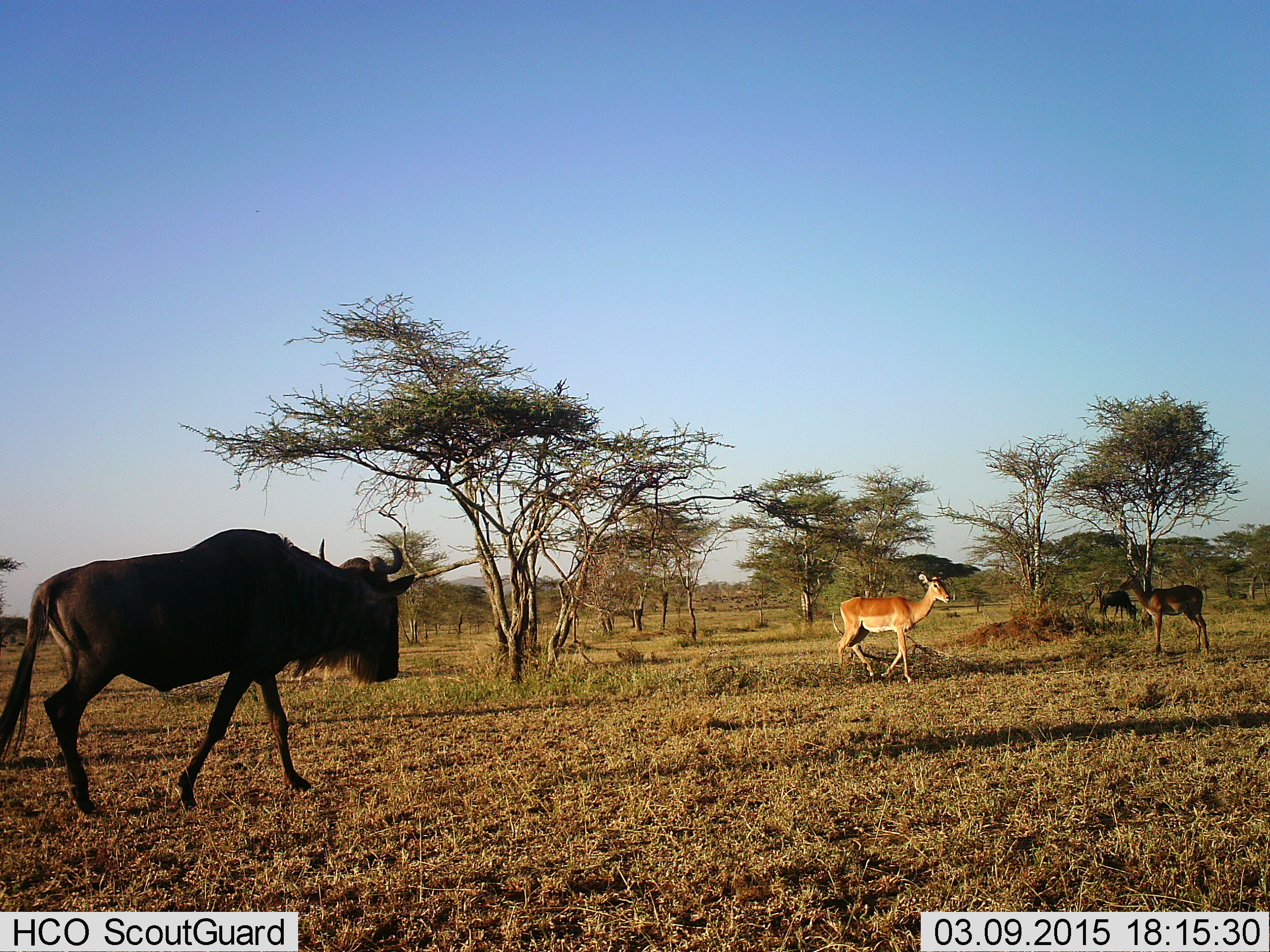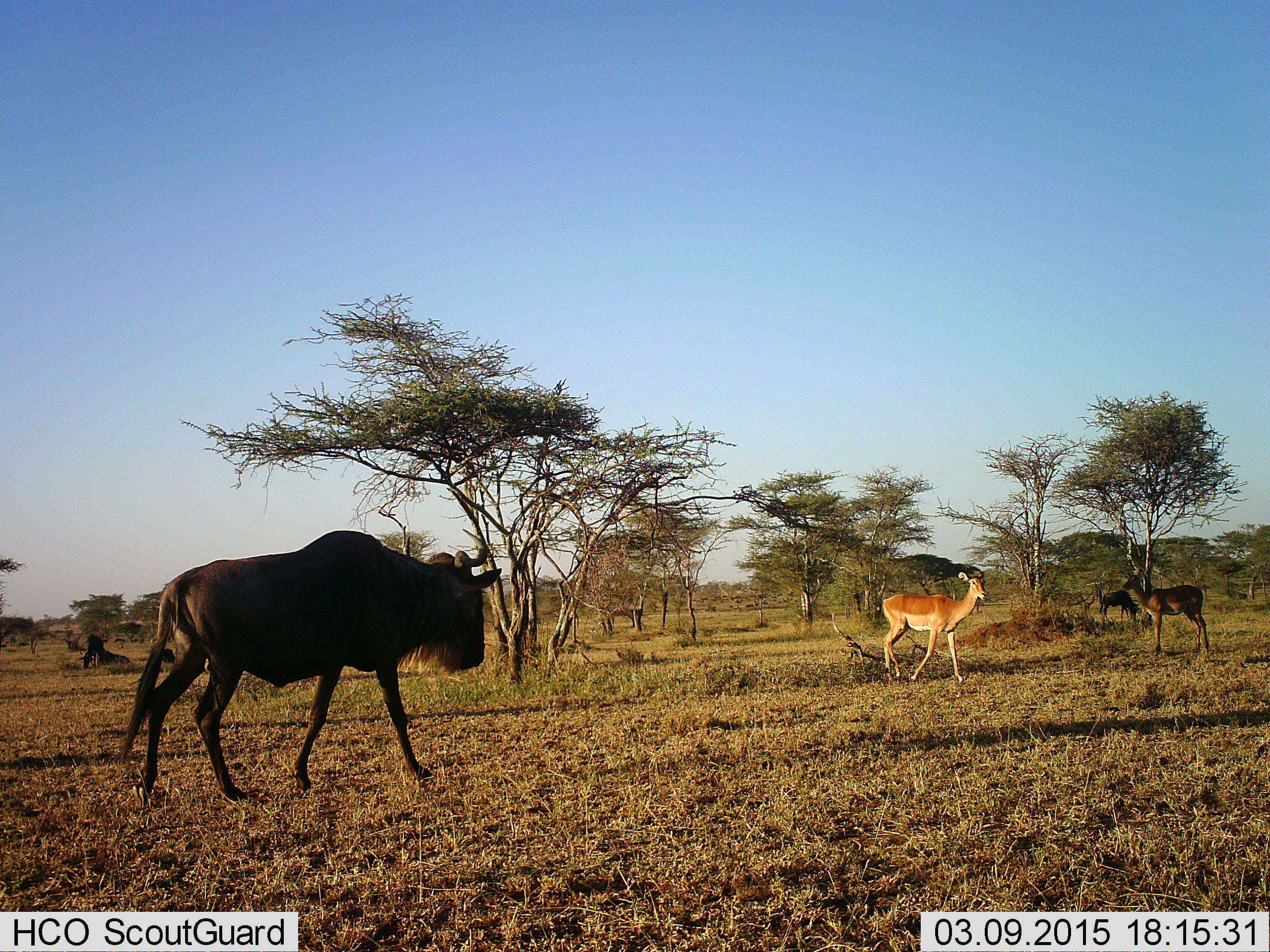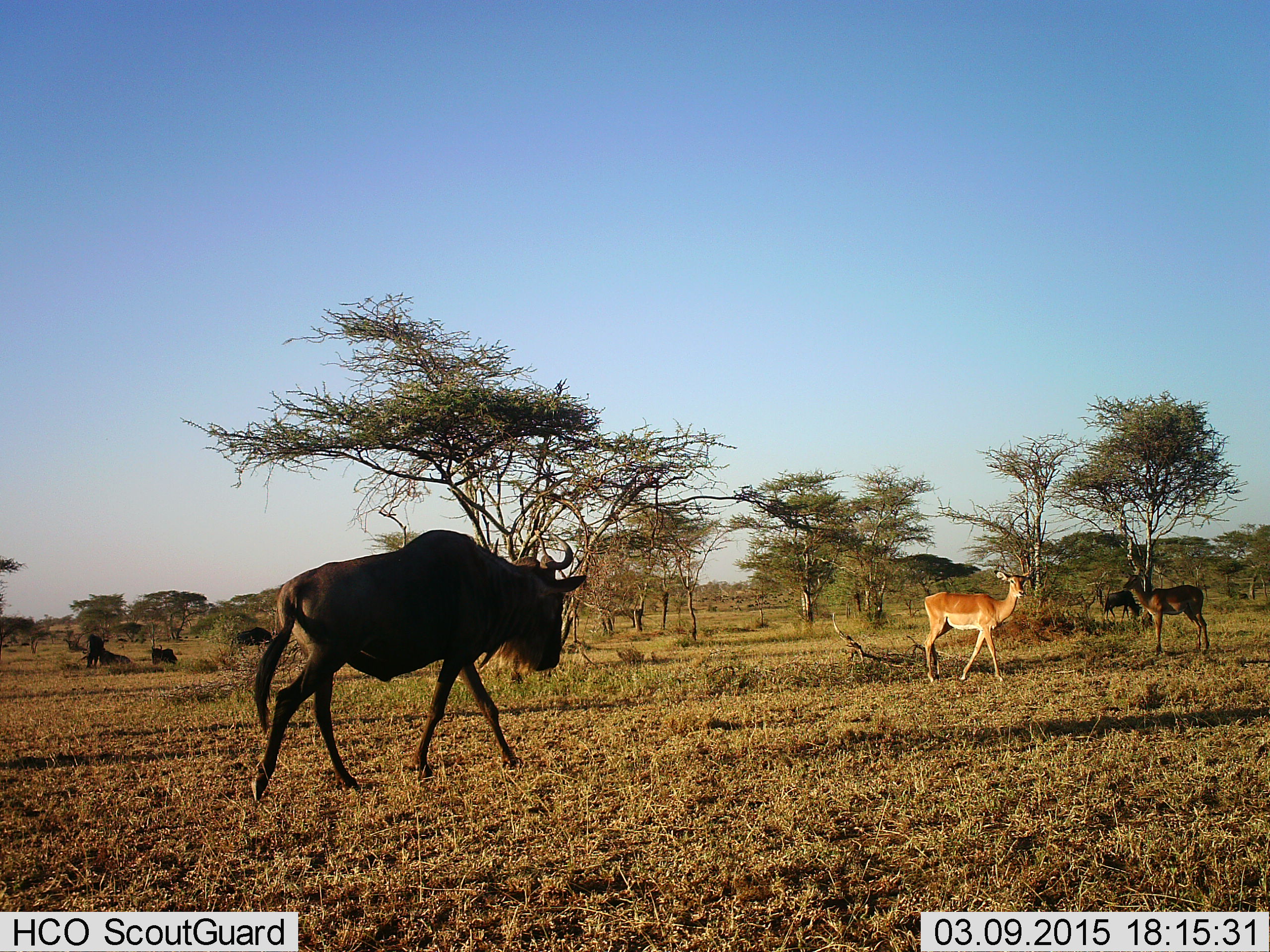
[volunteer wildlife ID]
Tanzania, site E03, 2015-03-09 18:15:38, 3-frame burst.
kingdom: Animalia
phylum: Chordata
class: Mammalia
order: Artiodactyla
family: Bovidae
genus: Aepyceros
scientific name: Aepyceros melampus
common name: impala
Impala (Aepyceros melampus), count 2. Behavior (volunteer vote fractions): standing 80%, resting 0%, moving 80%, interacting 0%. Young present (vote fraction): 0%. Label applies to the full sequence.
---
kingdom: Animalia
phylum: Chordata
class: Mammalia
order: Artiodactyla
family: Bovidae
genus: Connochaetes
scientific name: Connochaetes taurinus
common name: blue wildebeest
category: wildebeest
Wildebeest (blue wildebeest) (Connochaetes taurinus), count 1. Behavior (volunteer vote fractions): standing 21%, resting 5%, moving 89%, interacting 0%. Young present (vote fraction): 0%. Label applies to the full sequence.